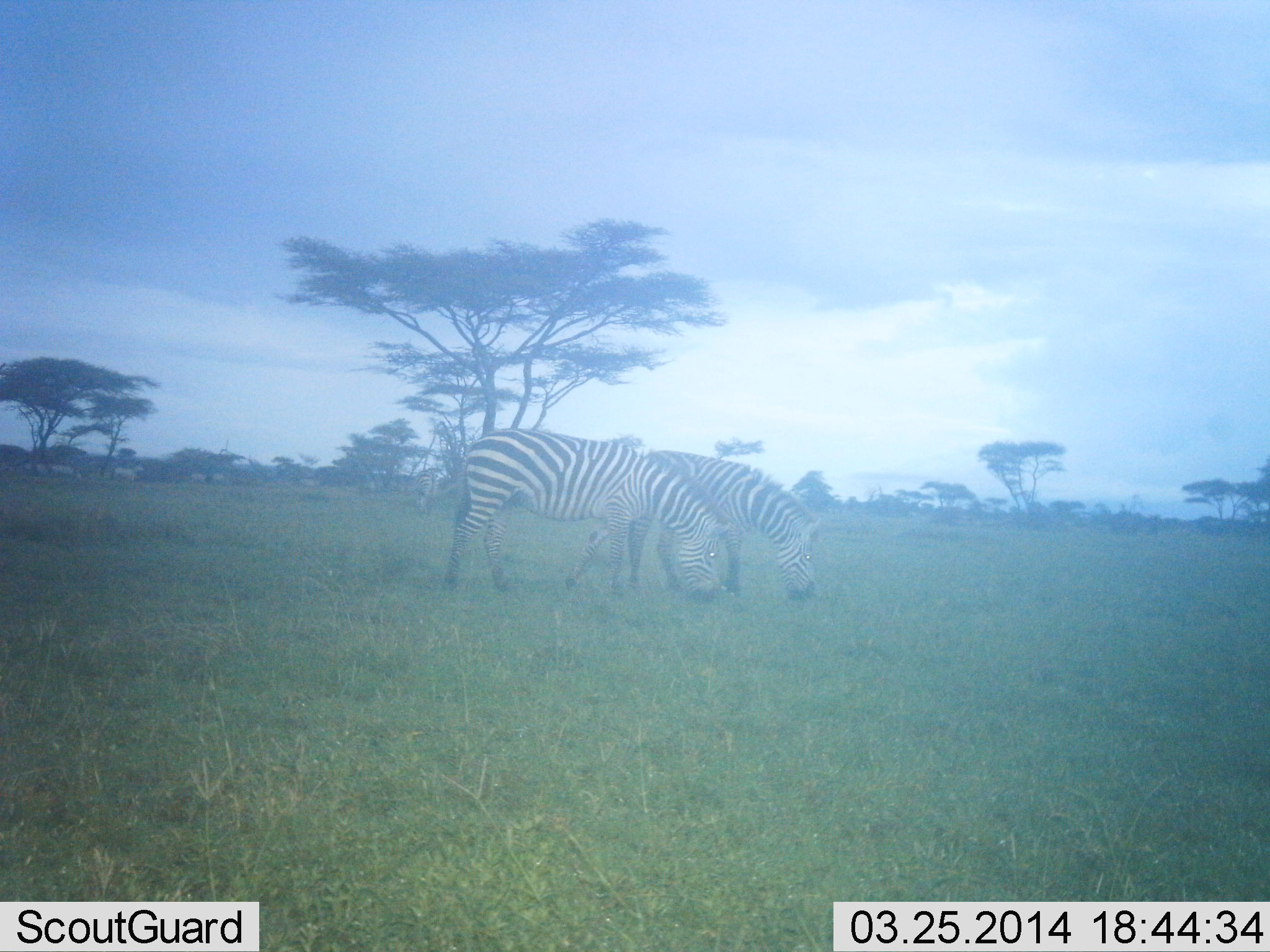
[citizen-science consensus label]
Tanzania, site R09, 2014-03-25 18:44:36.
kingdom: Animalia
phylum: Chordata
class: Mammalia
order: Perissodactyla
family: Equidae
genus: Equus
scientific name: Equus quagga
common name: plains zebra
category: zebra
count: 2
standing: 10%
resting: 0%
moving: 0%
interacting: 0%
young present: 0%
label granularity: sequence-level